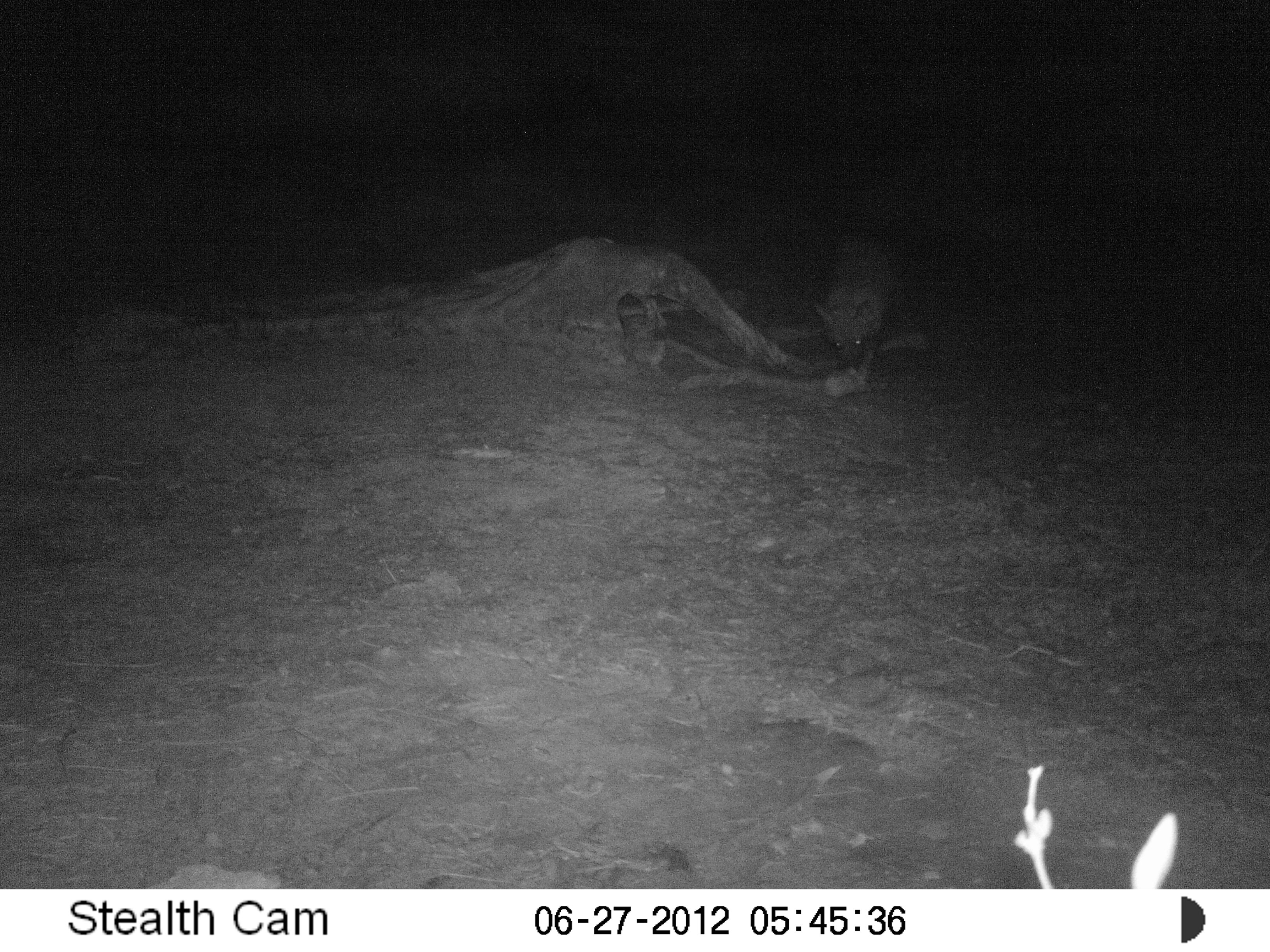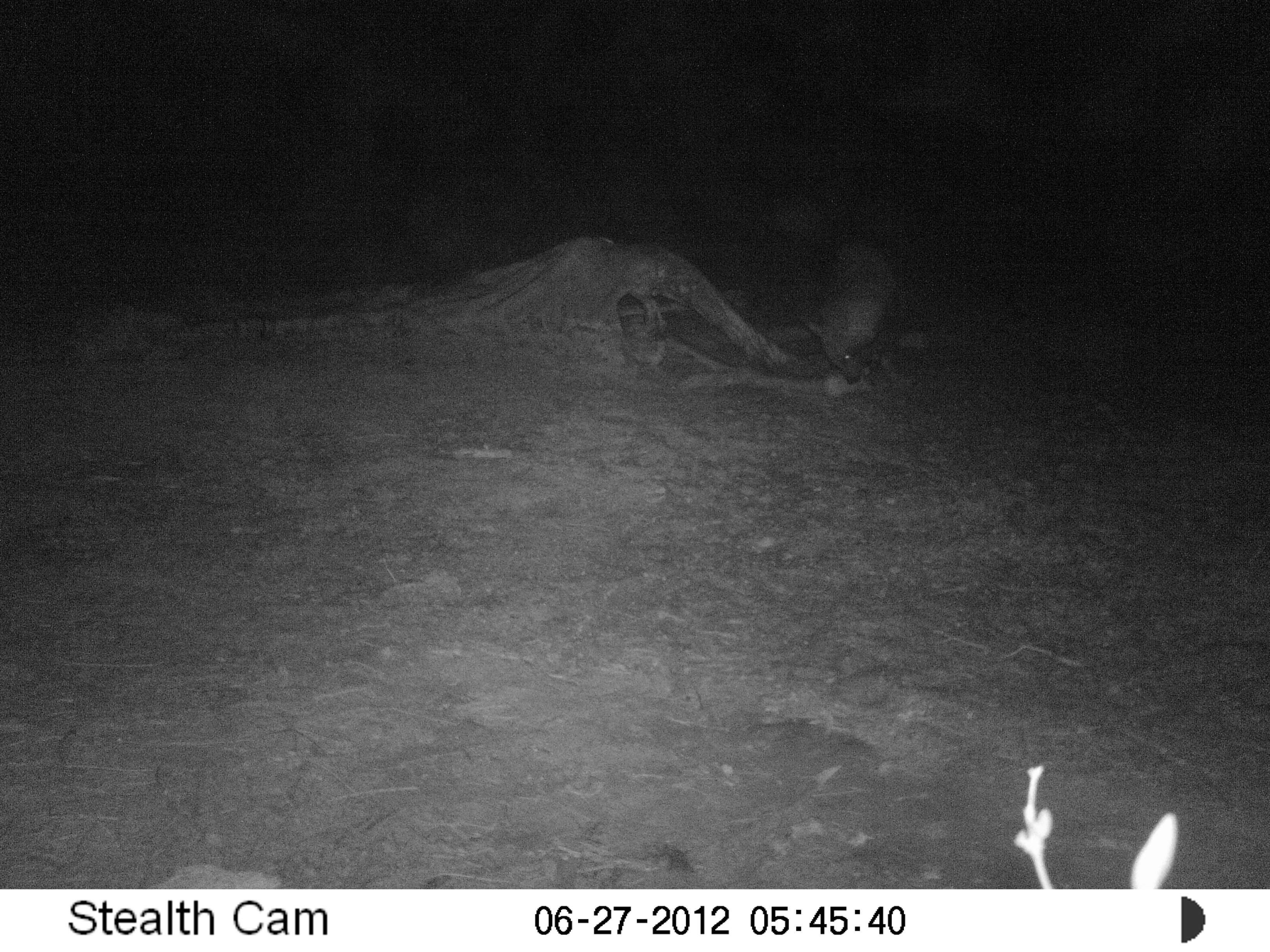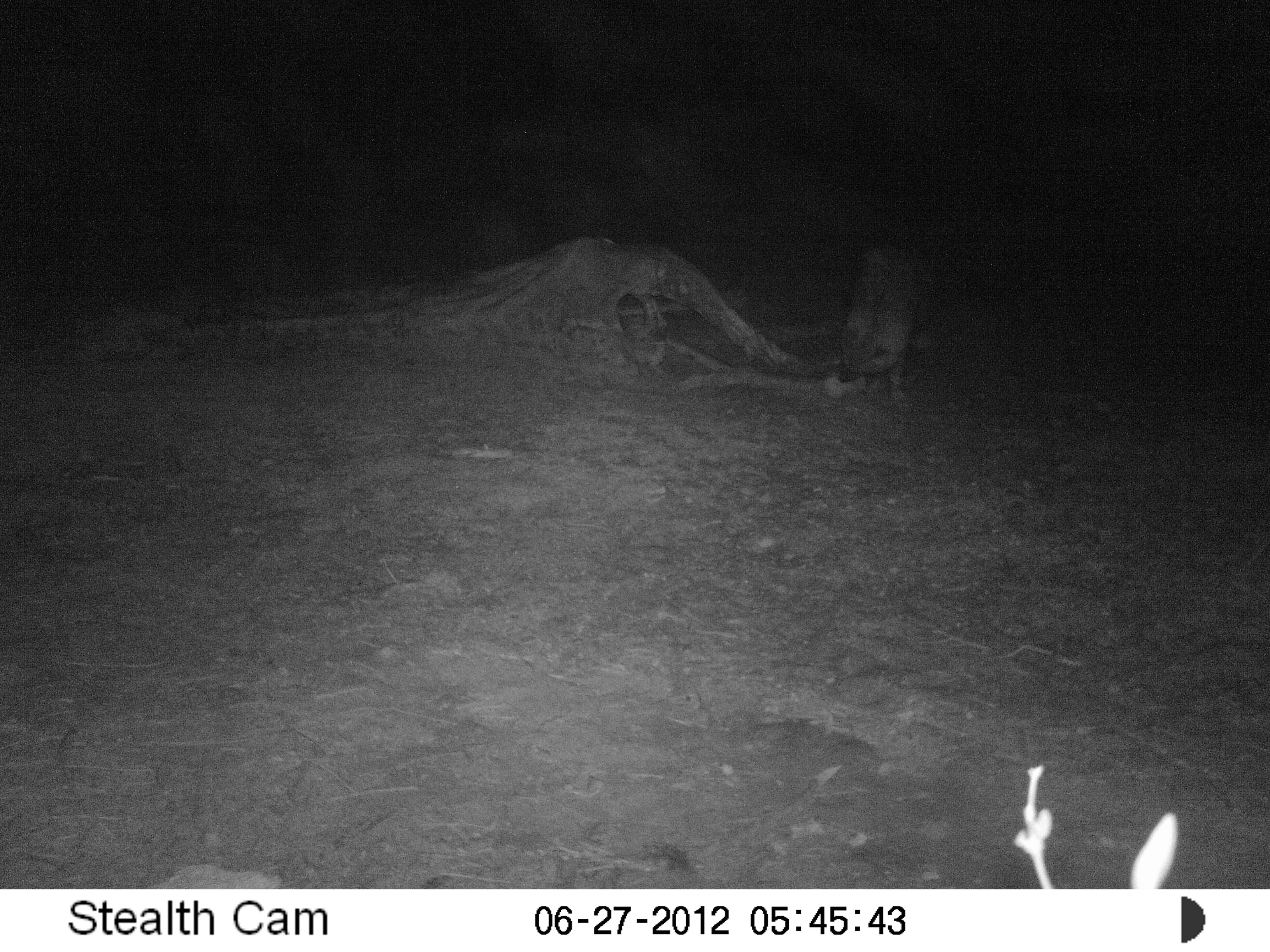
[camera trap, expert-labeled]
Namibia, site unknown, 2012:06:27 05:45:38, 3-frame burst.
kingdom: Animalia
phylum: Chordata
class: Mammalia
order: Carnivora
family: Hyaenidae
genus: Parahyaena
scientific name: Parahyaena brunnea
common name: brown hyena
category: hyaena brunnea